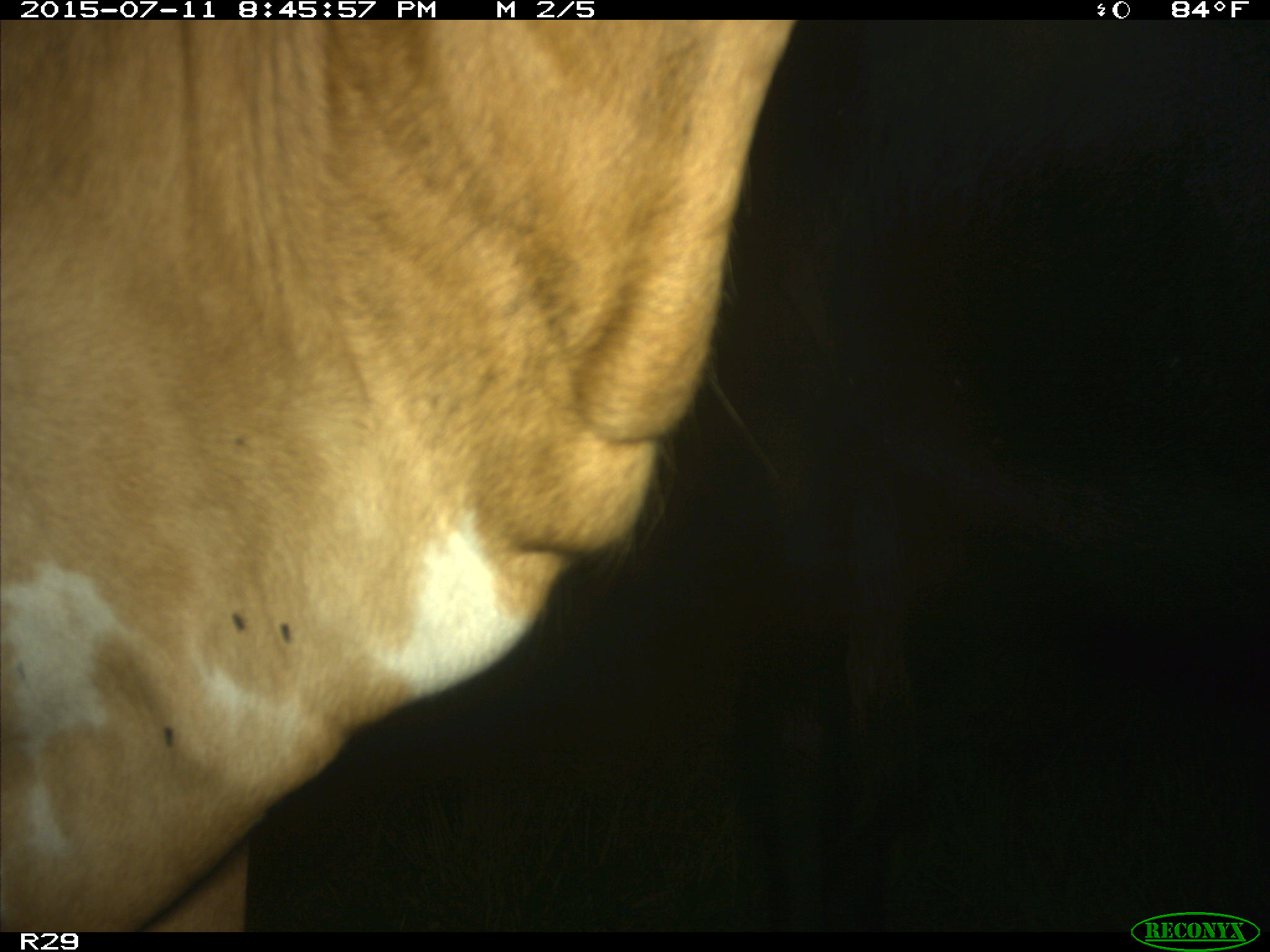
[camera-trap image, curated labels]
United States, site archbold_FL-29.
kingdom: Animalia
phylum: Chordata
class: Mammalia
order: Artiodactyla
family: Bovidae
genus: Bos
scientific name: Bos taurus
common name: domestic cow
Bos taurus (domestic cow).